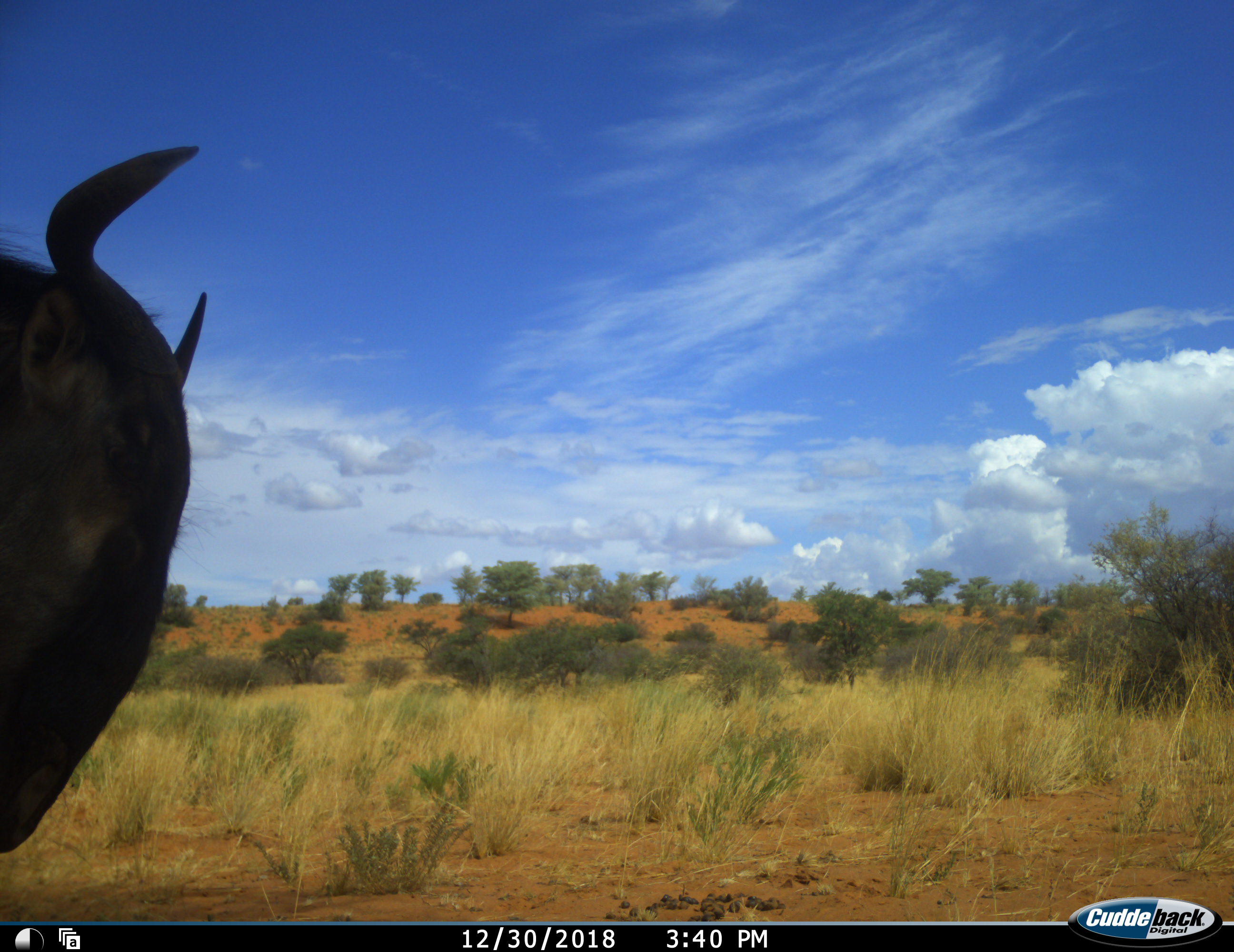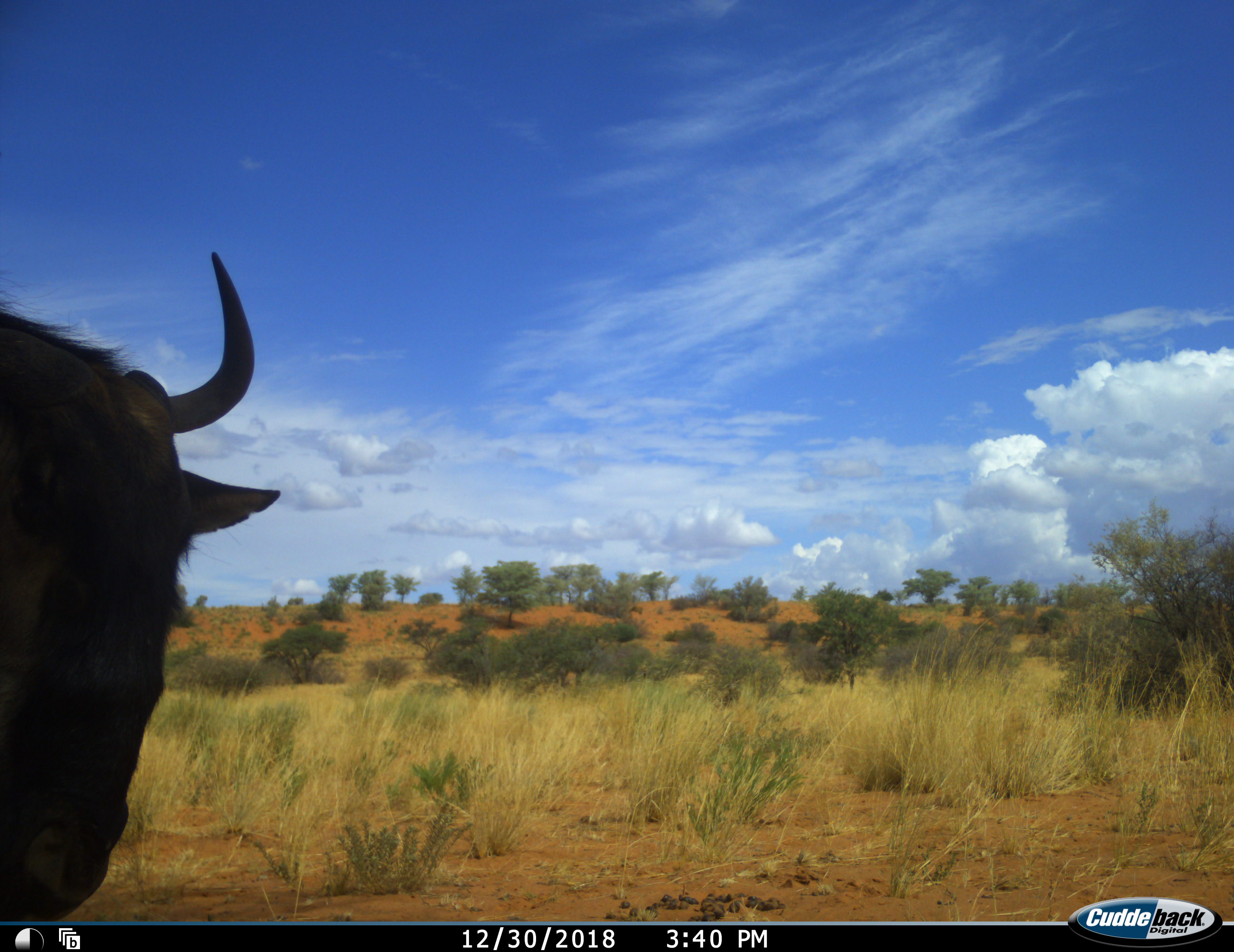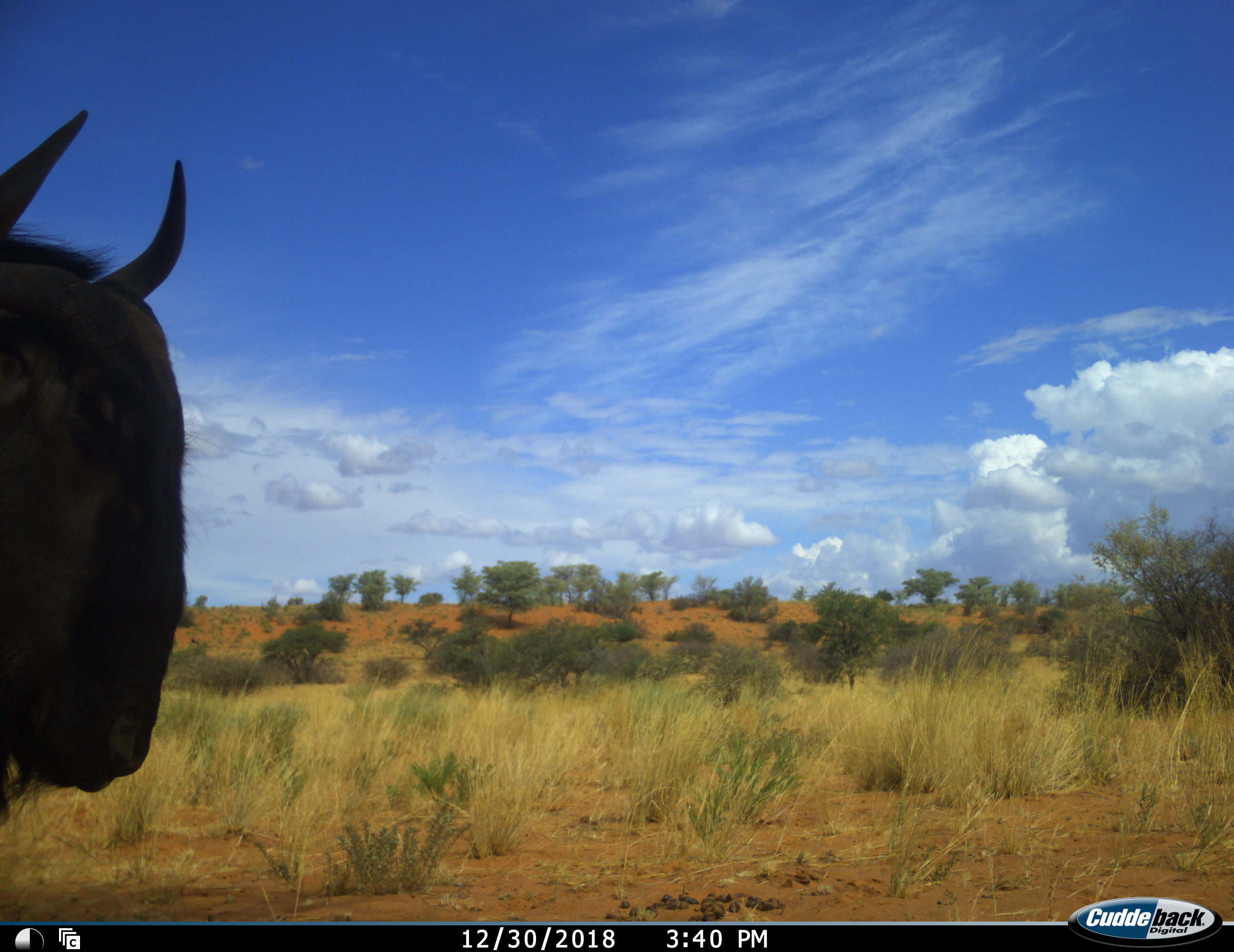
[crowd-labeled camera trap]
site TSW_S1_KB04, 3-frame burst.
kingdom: Animalia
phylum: Chordata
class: Mammalia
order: Artiodactyla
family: Bovidae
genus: Connochaetes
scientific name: Connochaetes taurinus taurinus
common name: blue wildebeest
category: wildebeestblue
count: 1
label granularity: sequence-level